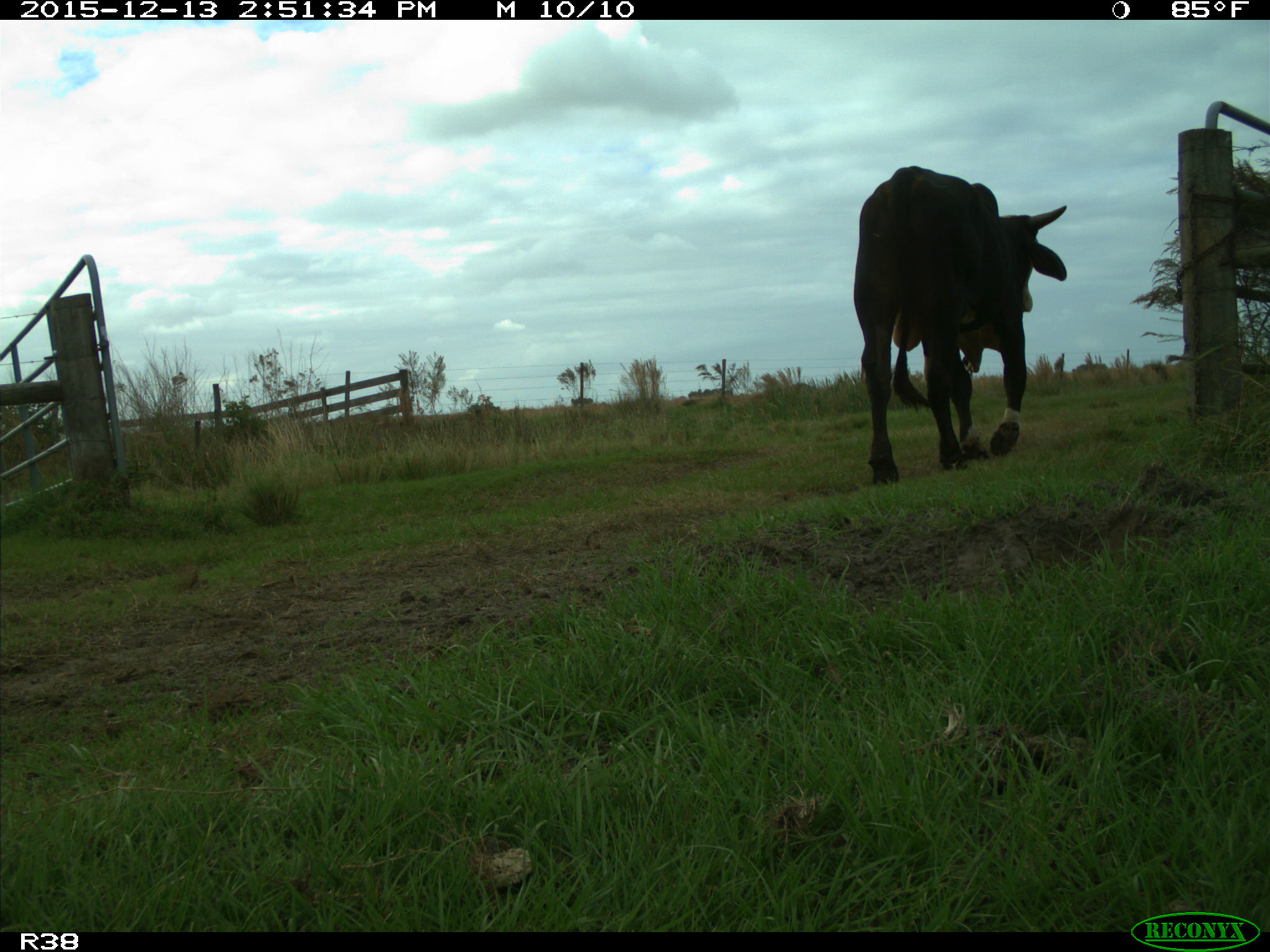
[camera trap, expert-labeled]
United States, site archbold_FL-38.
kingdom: Animalia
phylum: Chordata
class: Mammalia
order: Artiodactyla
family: Bovidae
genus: Bos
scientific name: Bos taurus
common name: domestic cow